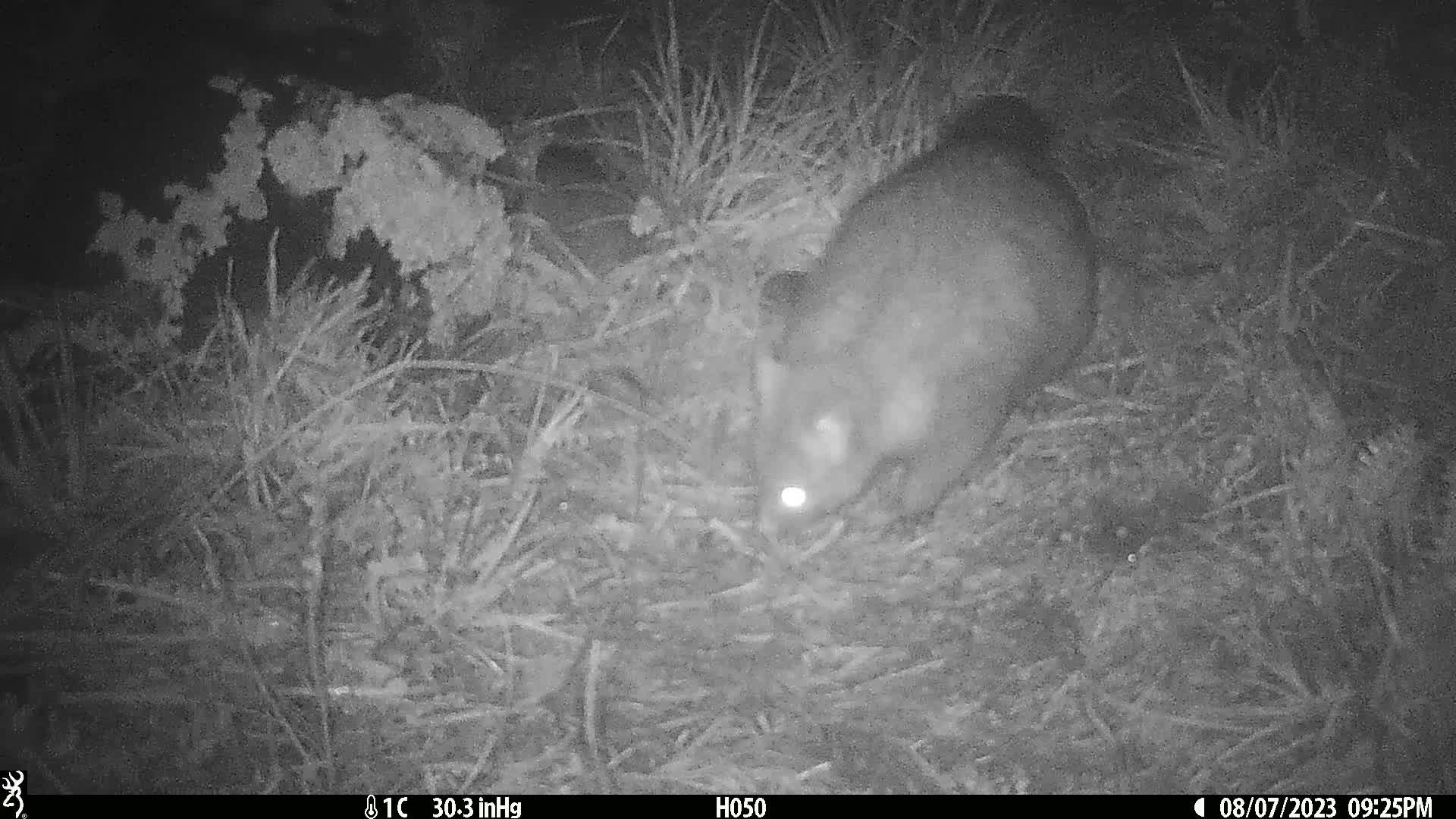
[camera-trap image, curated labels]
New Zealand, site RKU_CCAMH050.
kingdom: Animalia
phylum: Chordata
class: Mammalia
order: Diprotodontia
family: Phalangeridae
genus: Trichosurus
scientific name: Trichosurus vulpecula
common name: common brushtail possum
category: possum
Possum (common brushtail possum) (Trichosurus vulpecula).